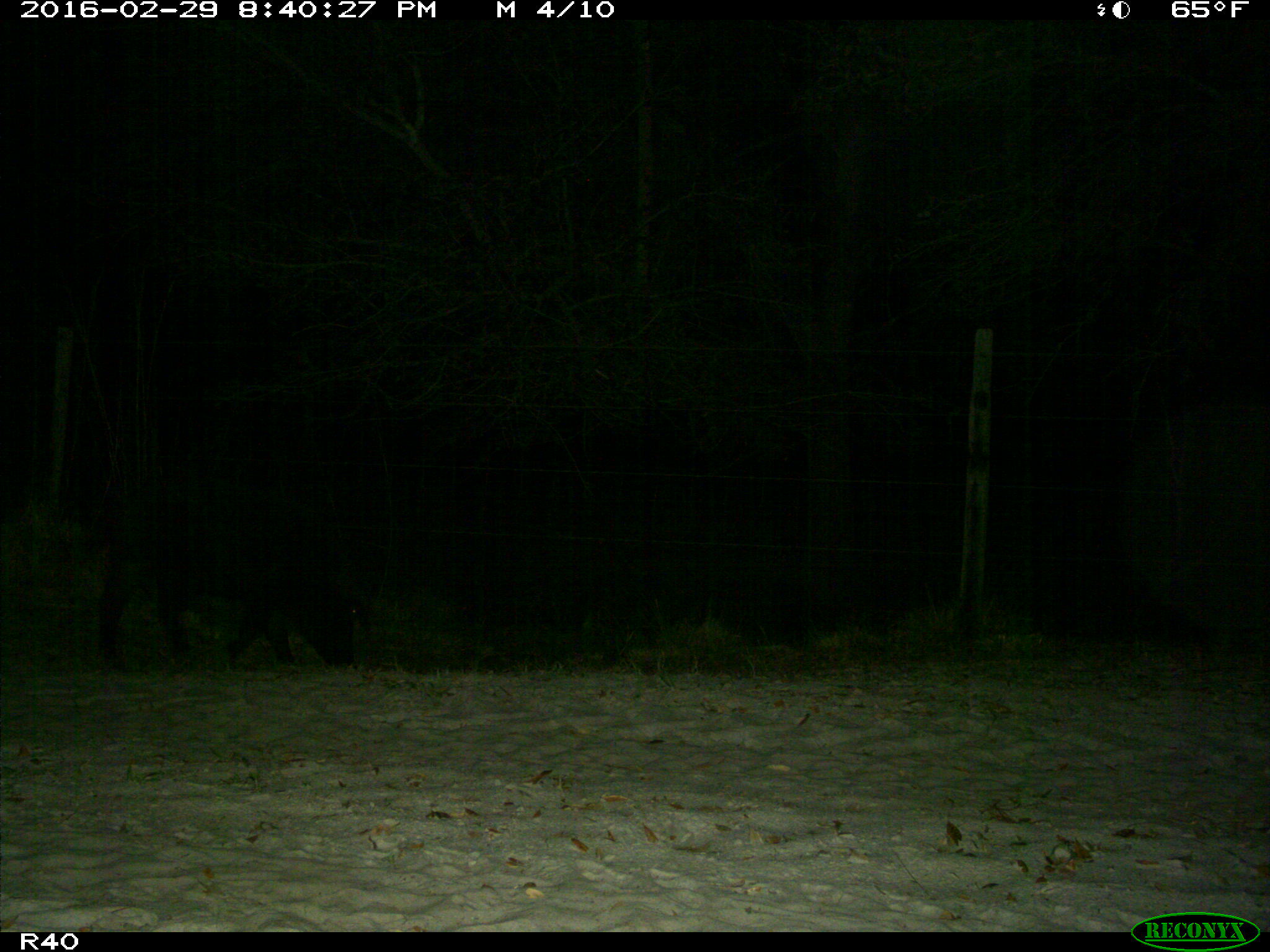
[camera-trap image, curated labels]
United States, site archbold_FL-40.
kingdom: Animalia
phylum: Chordata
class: Mammalia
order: Artiodactyla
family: Suidae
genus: Sus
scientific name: Sus scrofa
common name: wild boar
Sus scrofa (wild boar).